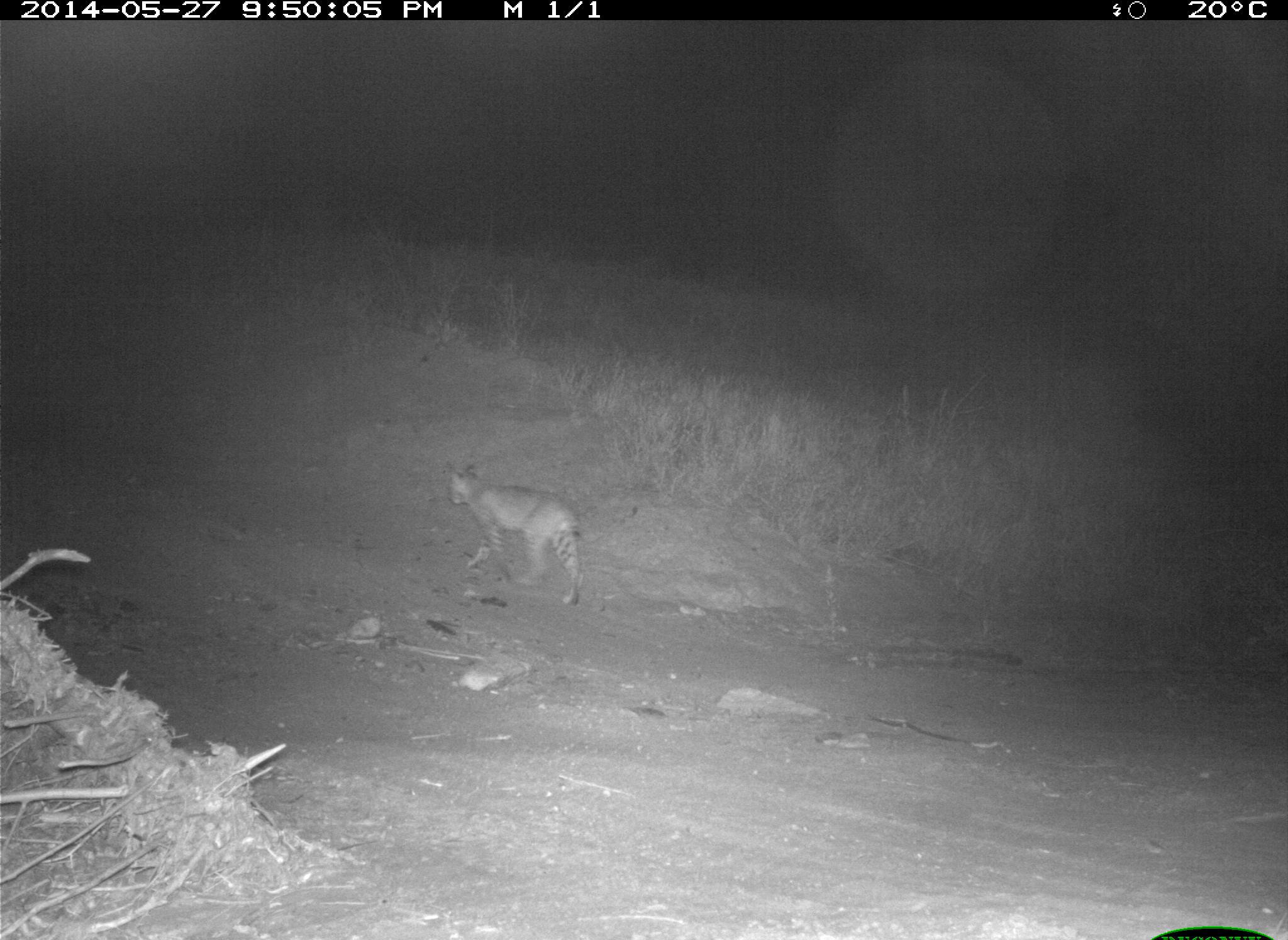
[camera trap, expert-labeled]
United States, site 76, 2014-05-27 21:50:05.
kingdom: Animalia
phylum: Chordata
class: Mammalia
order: Carnivora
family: Felidae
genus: Lynx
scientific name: Lynx rufus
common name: bobcat